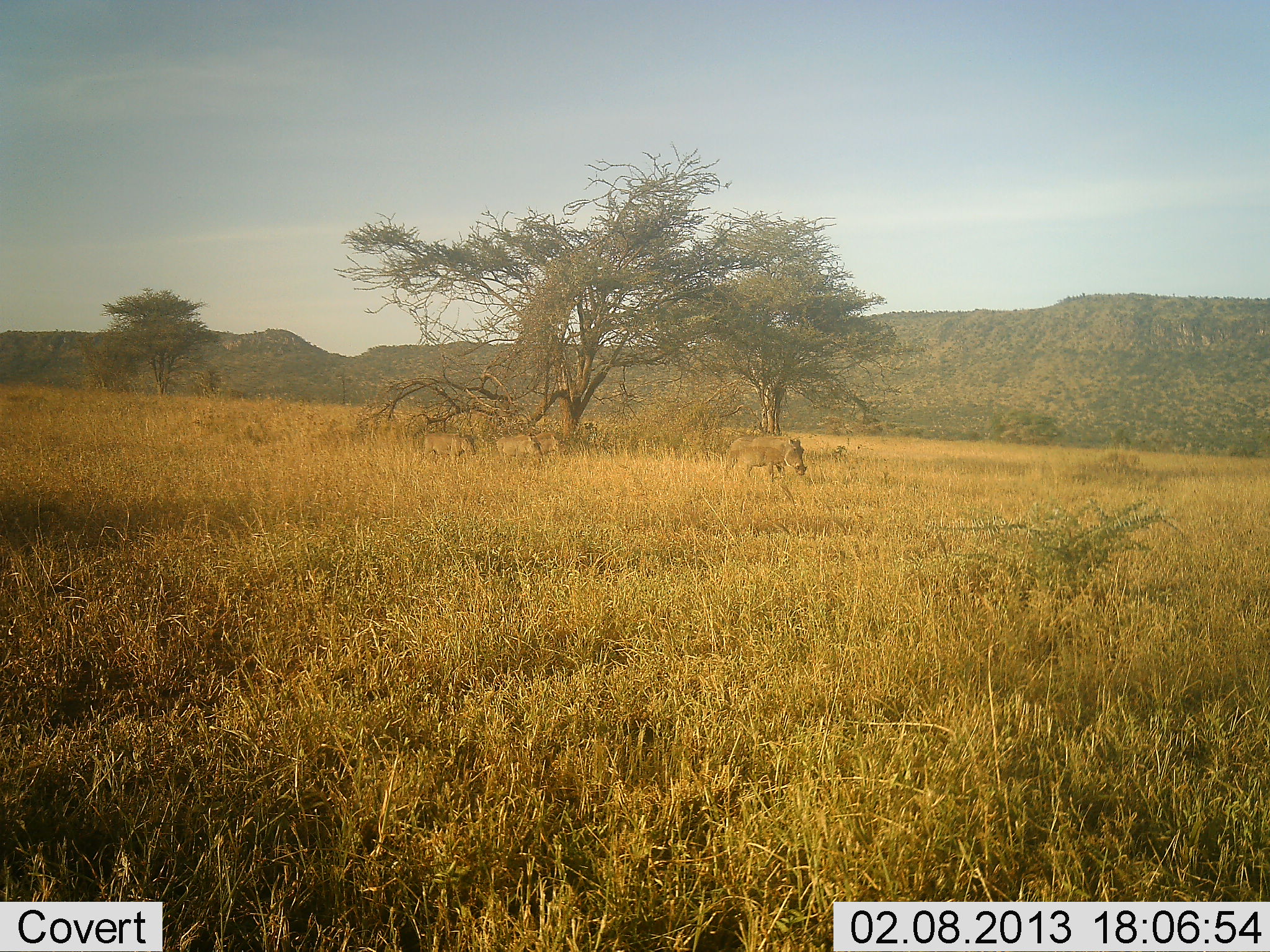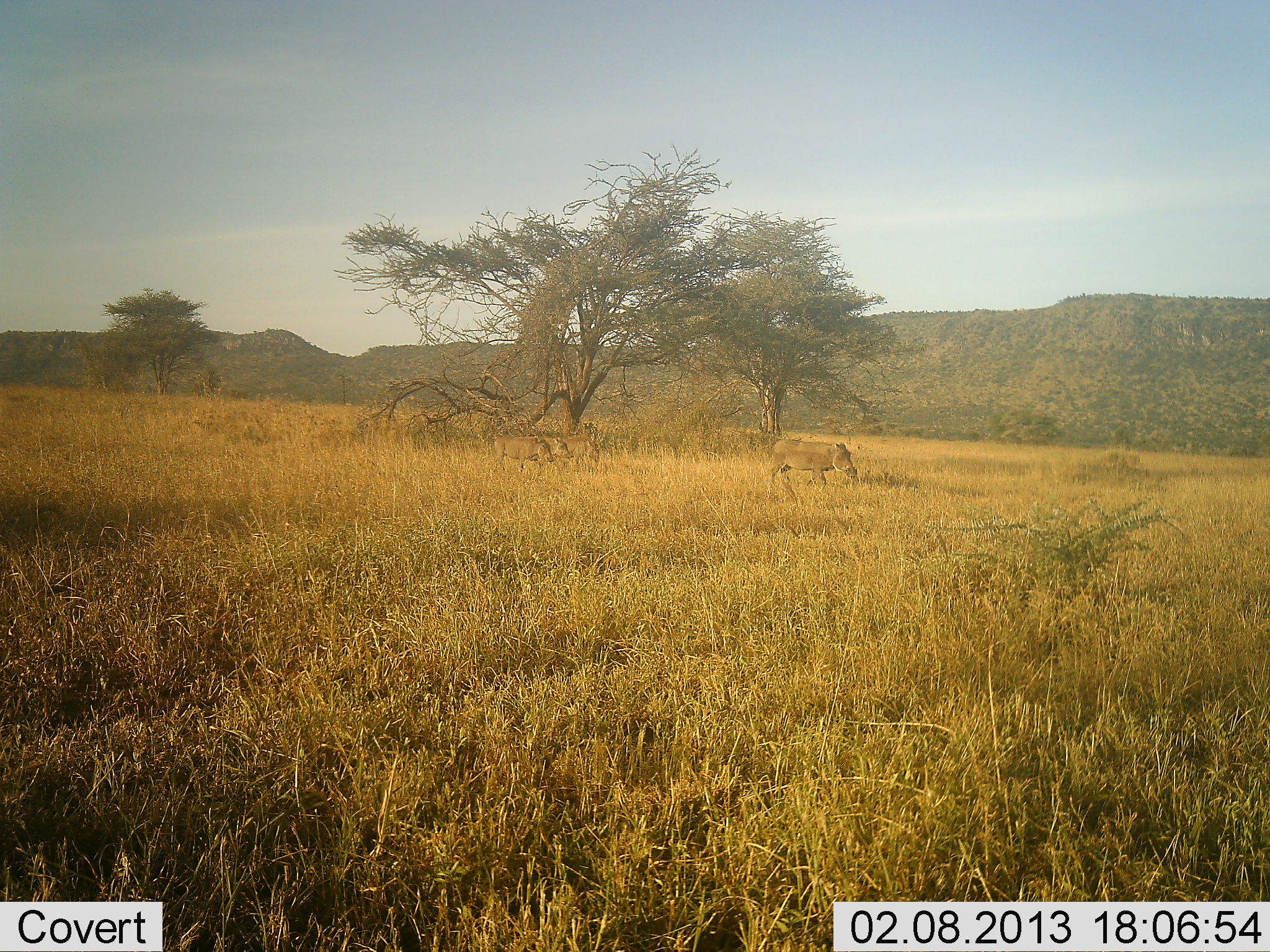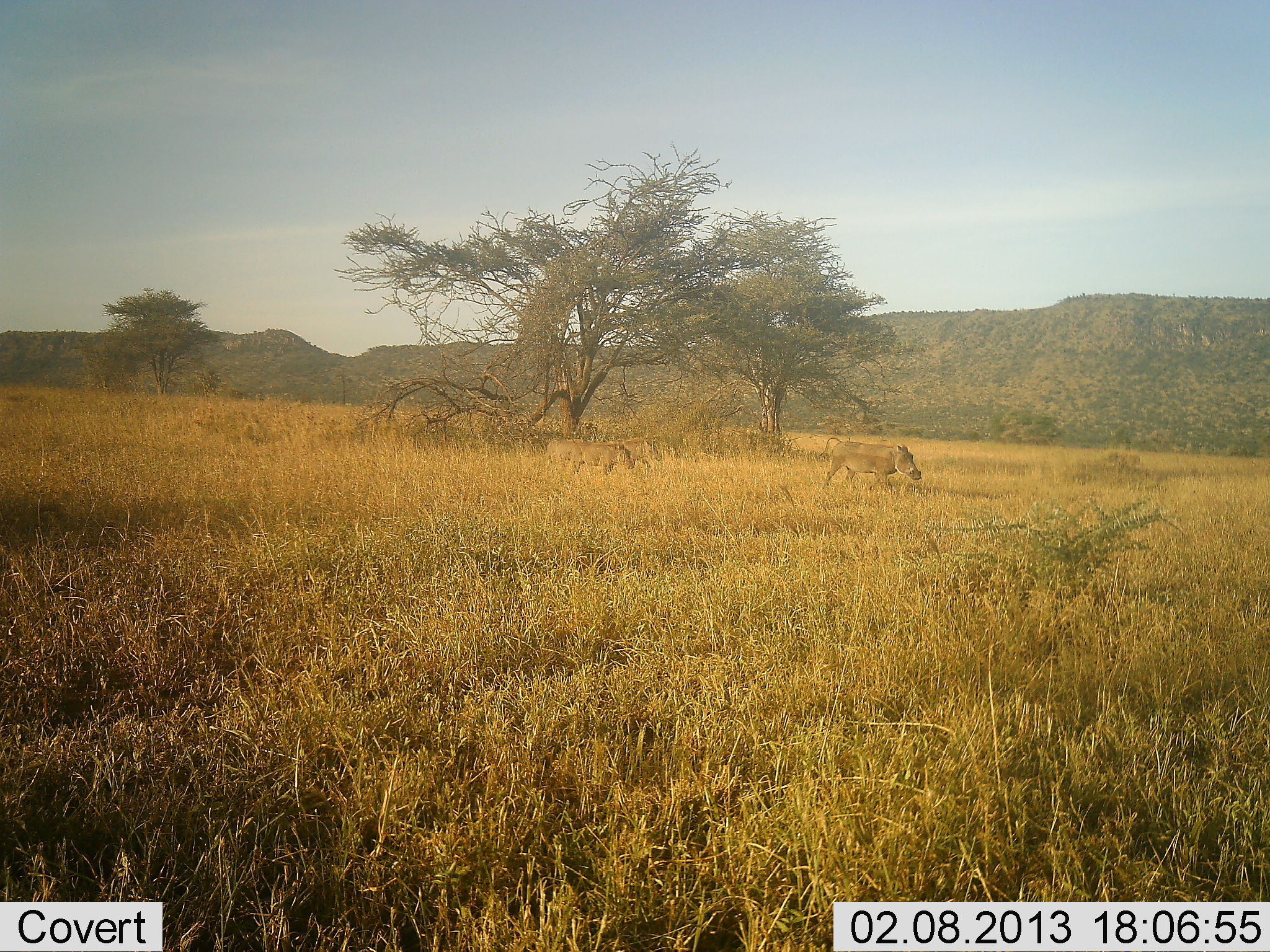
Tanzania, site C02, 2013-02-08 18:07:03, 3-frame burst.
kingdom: Animalia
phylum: Chordata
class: Mammalia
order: Artiodactyla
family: Suidae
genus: Phacochoerus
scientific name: Phacochoerus africanus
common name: warthog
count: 4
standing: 5%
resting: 0%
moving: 97%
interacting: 3%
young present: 53%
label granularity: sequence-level